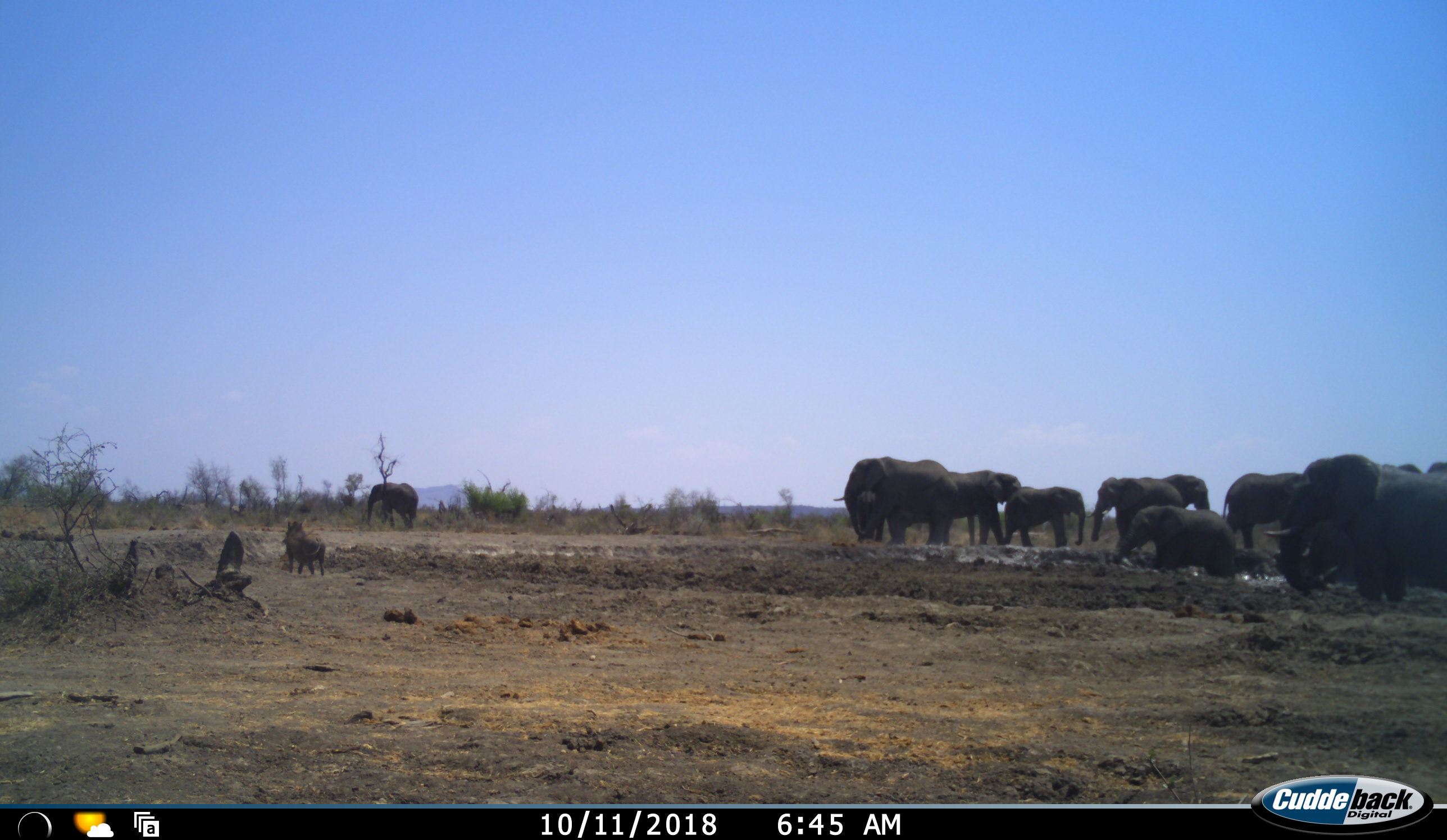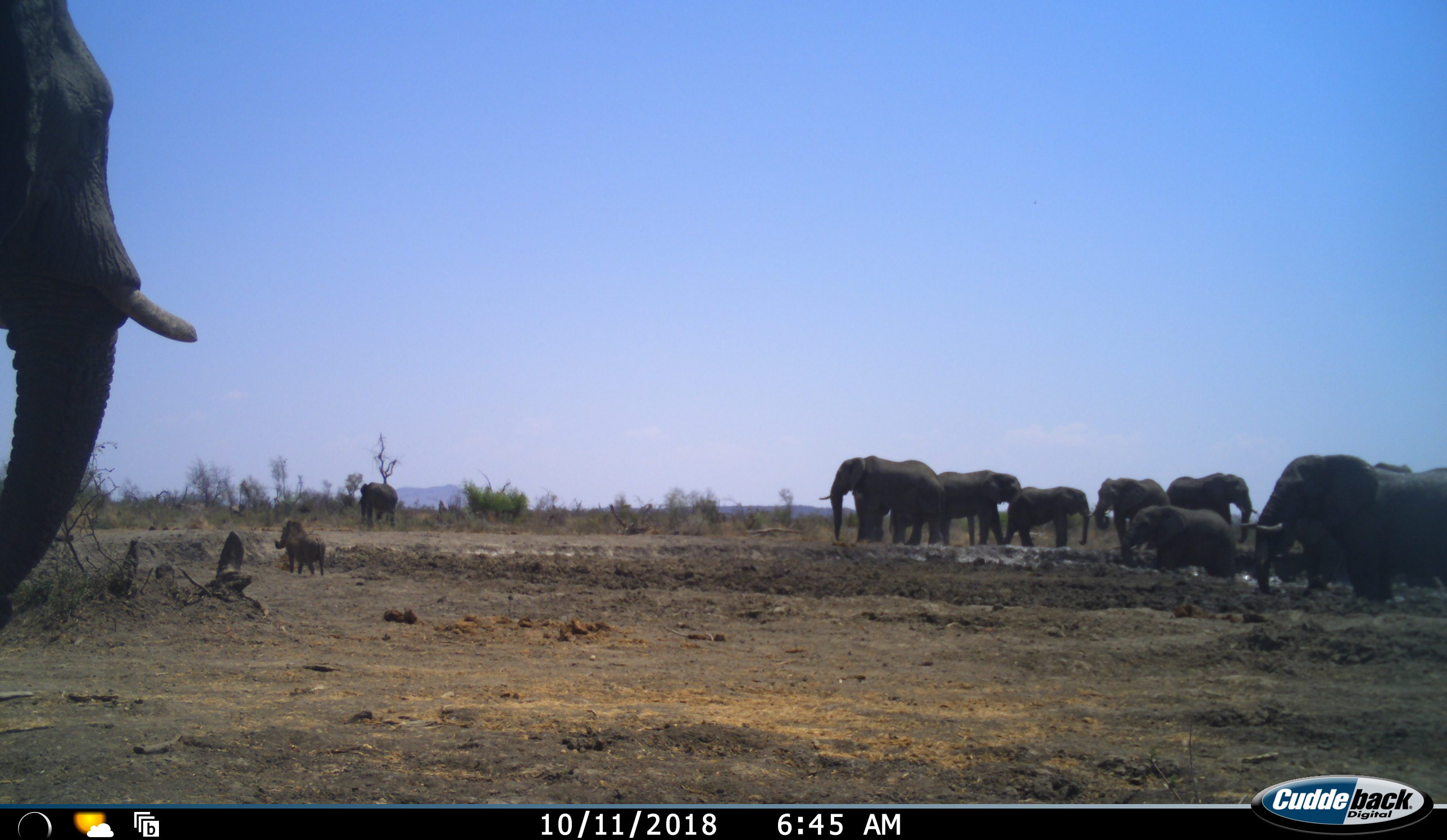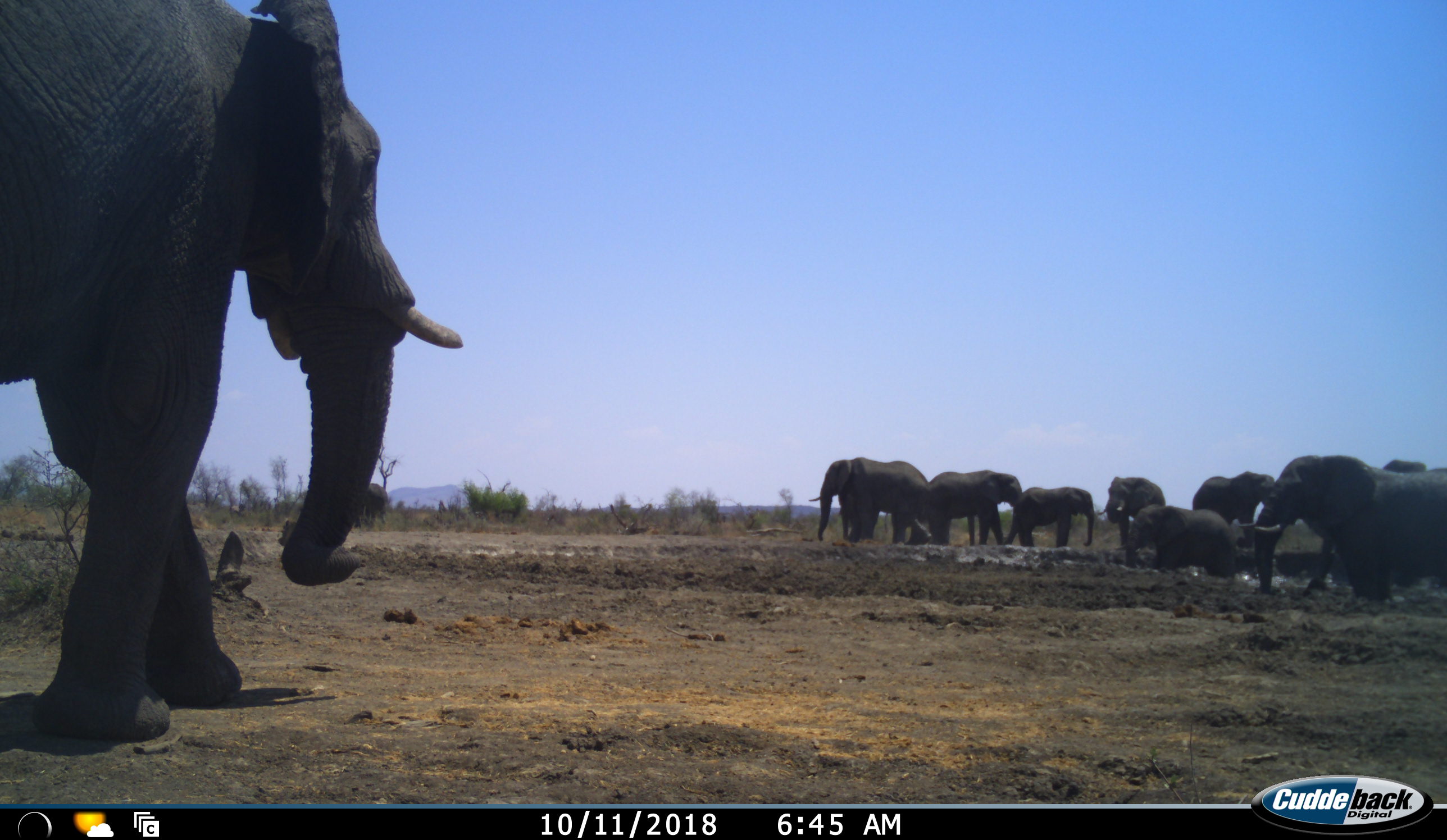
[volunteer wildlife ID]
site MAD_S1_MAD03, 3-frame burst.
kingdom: Animalia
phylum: Chordata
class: Mammalia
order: Proboscidea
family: Elephantidae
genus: Loxodonta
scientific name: Loxodonta africana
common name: african bush elephant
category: elephant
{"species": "elephant (african bush elephant) (Loxodonta africana)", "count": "11-50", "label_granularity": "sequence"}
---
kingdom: Animalia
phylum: Chordata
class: Mammalia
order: Artiodactyla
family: Suidae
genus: Phacochoerus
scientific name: Phacochoerus africanus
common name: warthog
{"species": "warthog (Phacochoerus africanus)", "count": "1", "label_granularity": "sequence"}